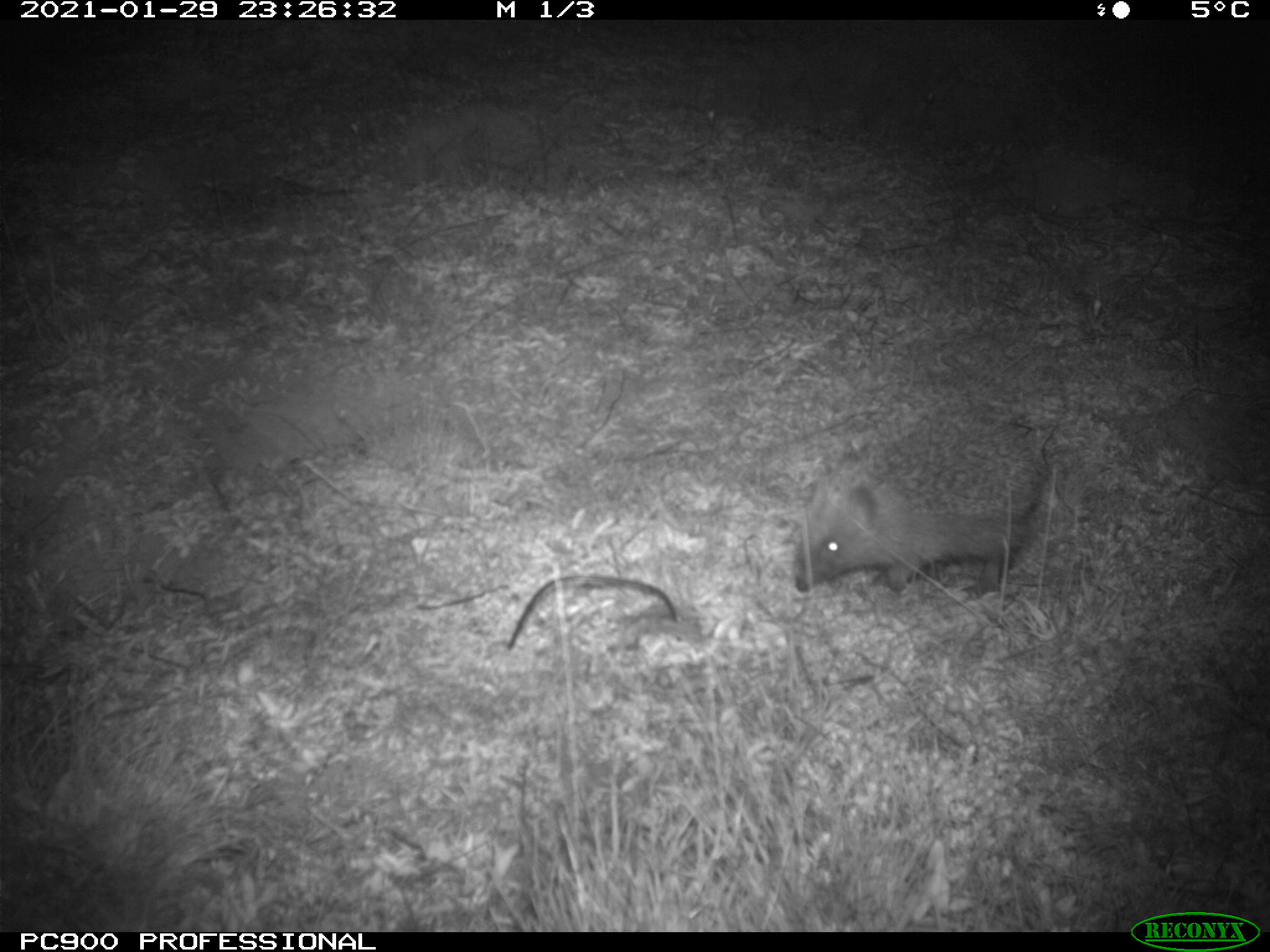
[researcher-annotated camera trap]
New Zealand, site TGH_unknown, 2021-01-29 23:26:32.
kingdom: Animalia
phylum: Chordata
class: Mammalia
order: Eulipotyphla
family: Erinaceidae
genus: Erinaceus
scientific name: Erinaceus europaeus europaeus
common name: european hedgehog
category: hedgehog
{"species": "hedgehog (european hedgehog) (Erinaceus europaeus europaeus)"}